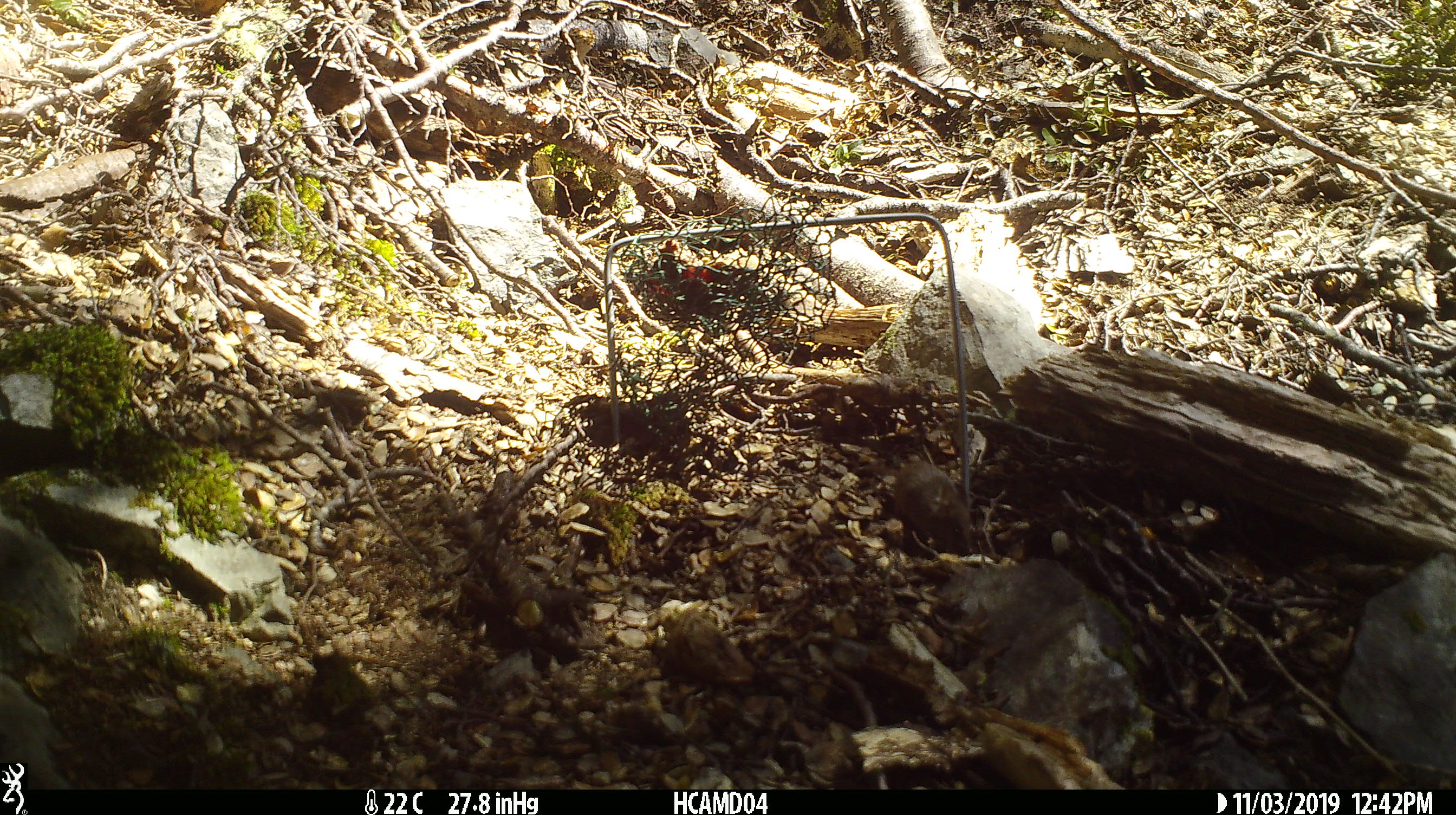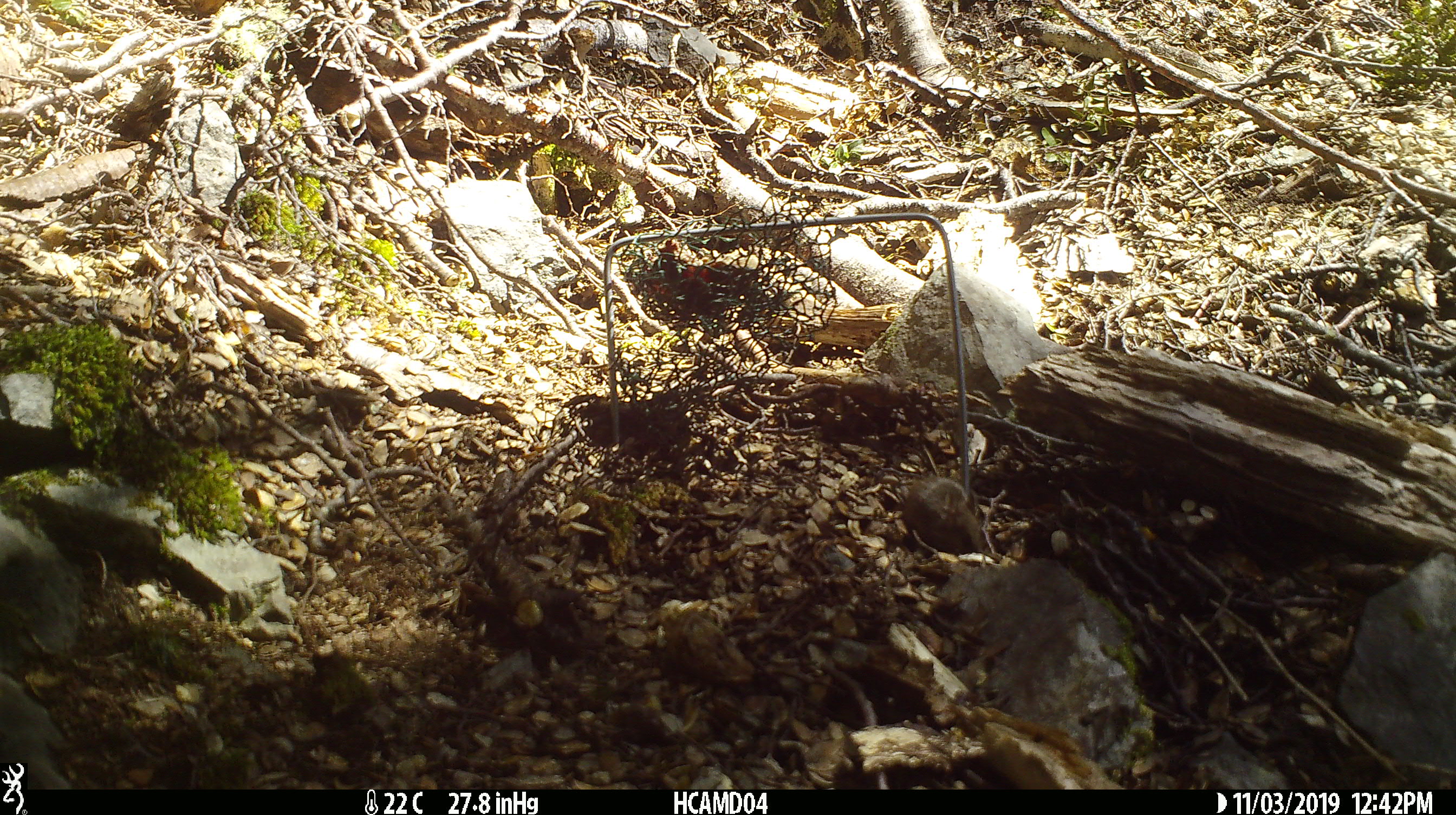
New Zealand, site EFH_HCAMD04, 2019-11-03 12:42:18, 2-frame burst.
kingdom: Animalia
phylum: Chordata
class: Mammalia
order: Rodentia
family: Muridae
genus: Mus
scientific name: Mus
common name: mouse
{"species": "mouse (Mus)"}